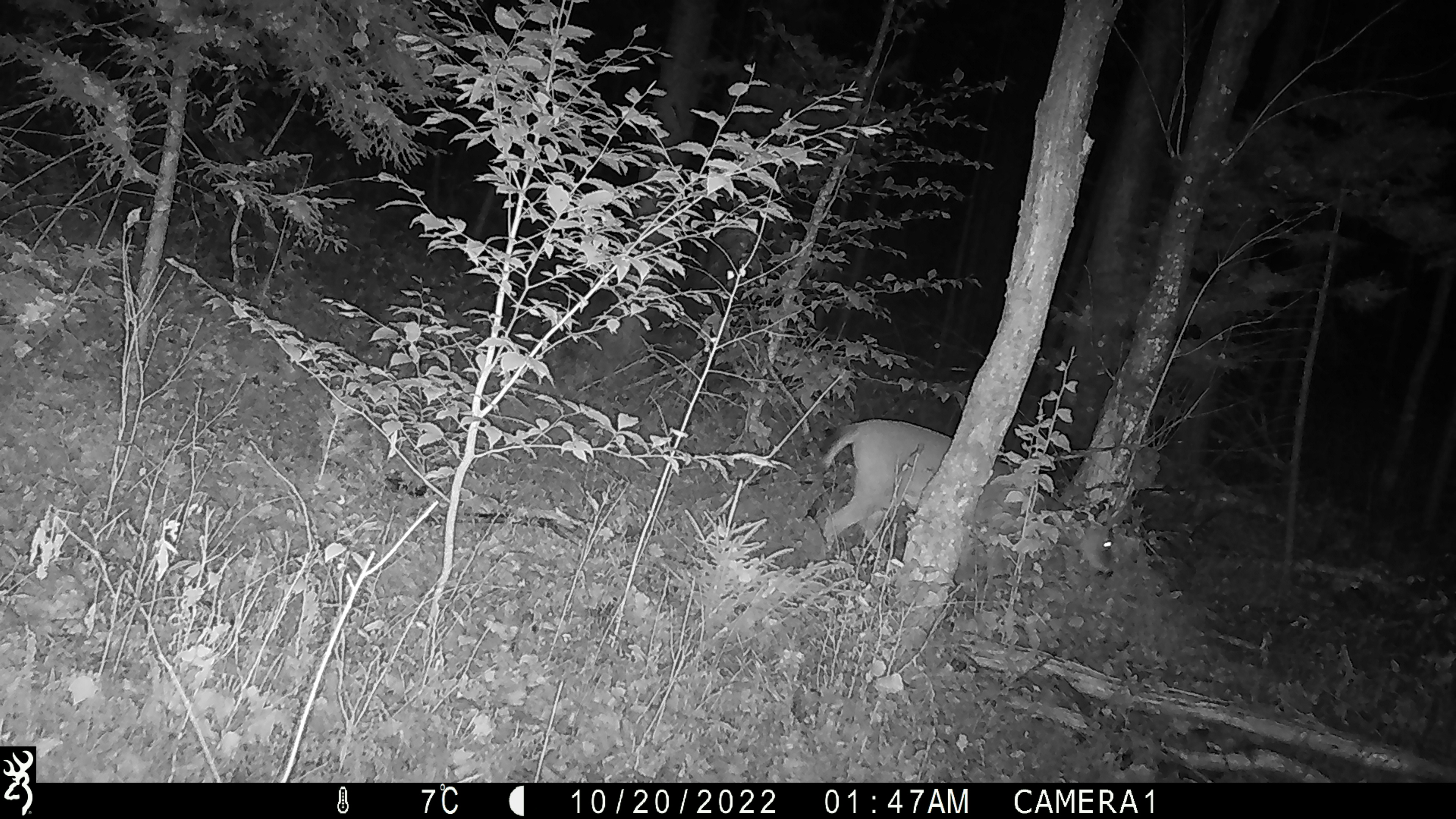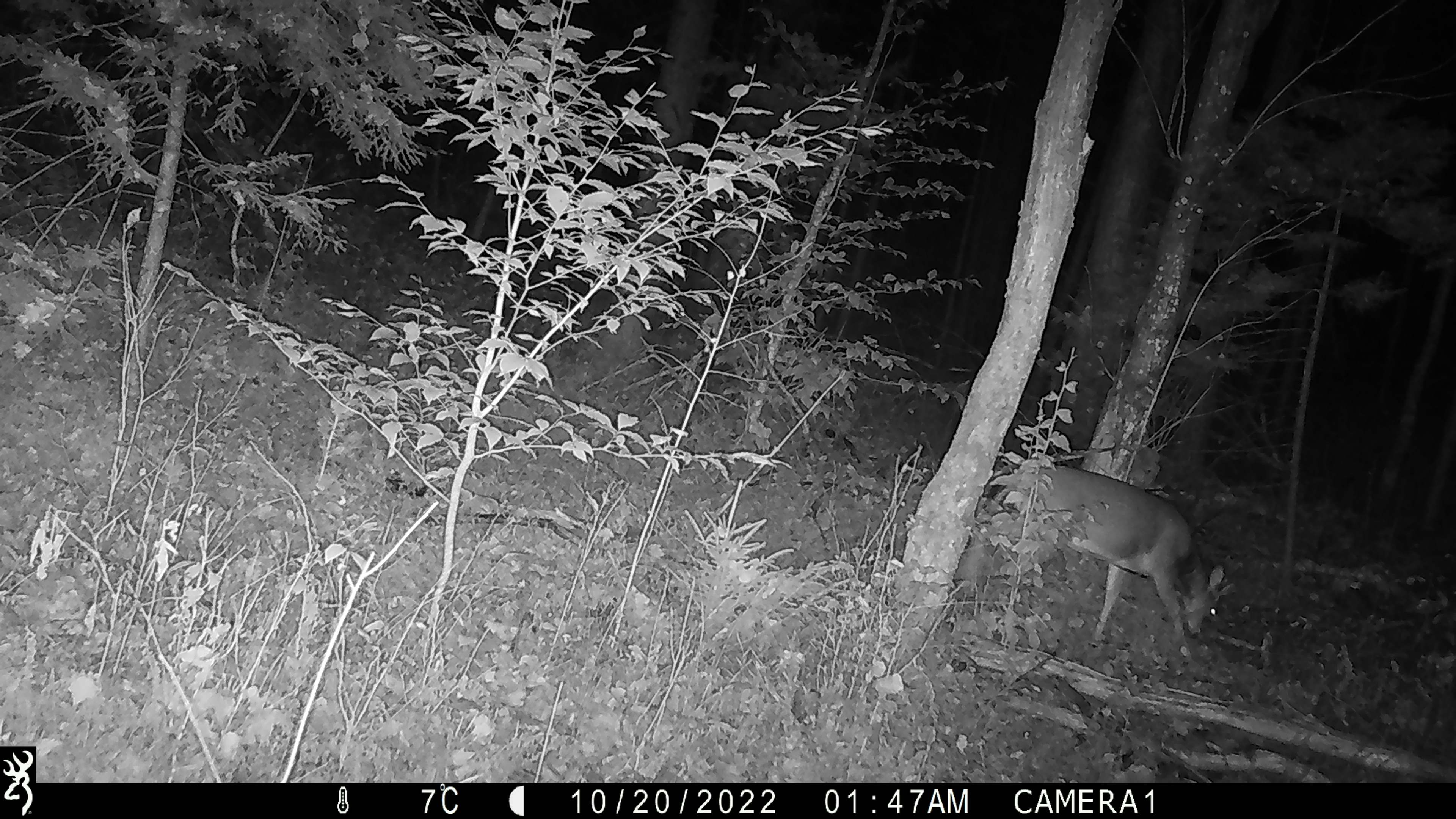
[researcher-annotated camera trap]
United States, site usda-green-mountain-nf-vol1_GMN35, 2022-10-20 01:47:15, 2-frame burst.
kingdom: Animalia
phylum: Chordata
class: Mammalia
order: Artiodactyla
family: Cervidae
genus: Odocoileus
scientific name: Odocoileus virginianus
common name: white-tailed deer